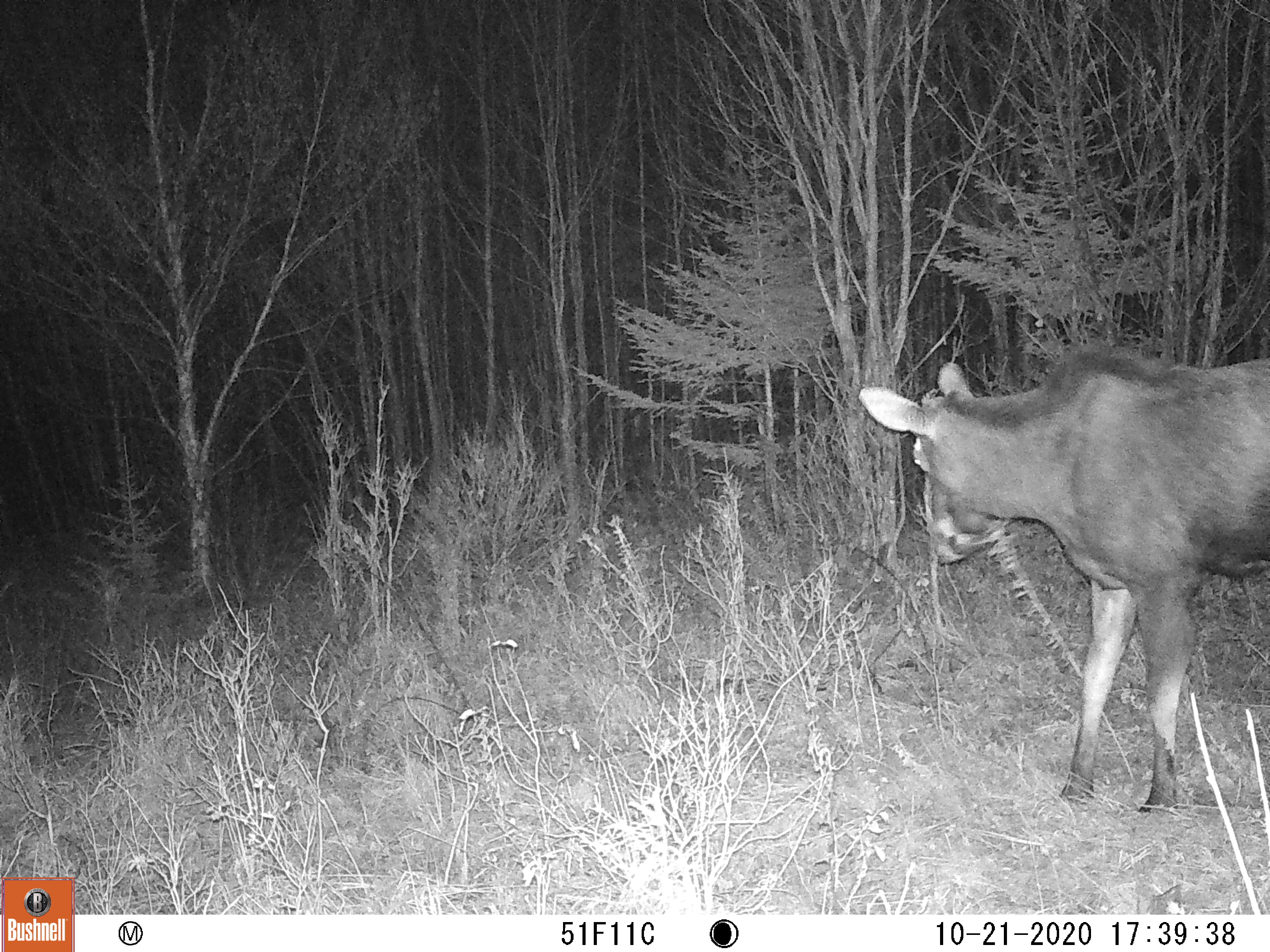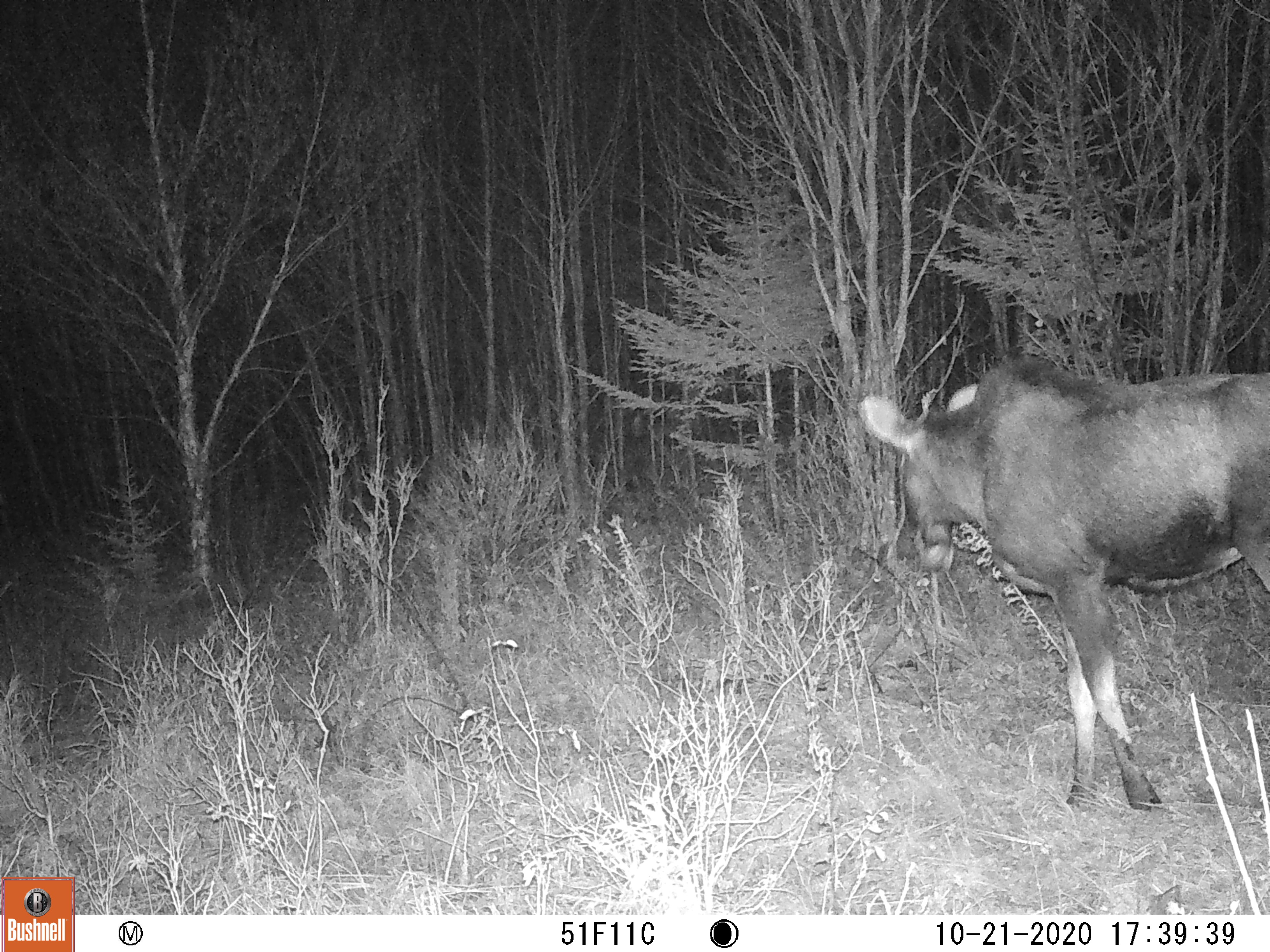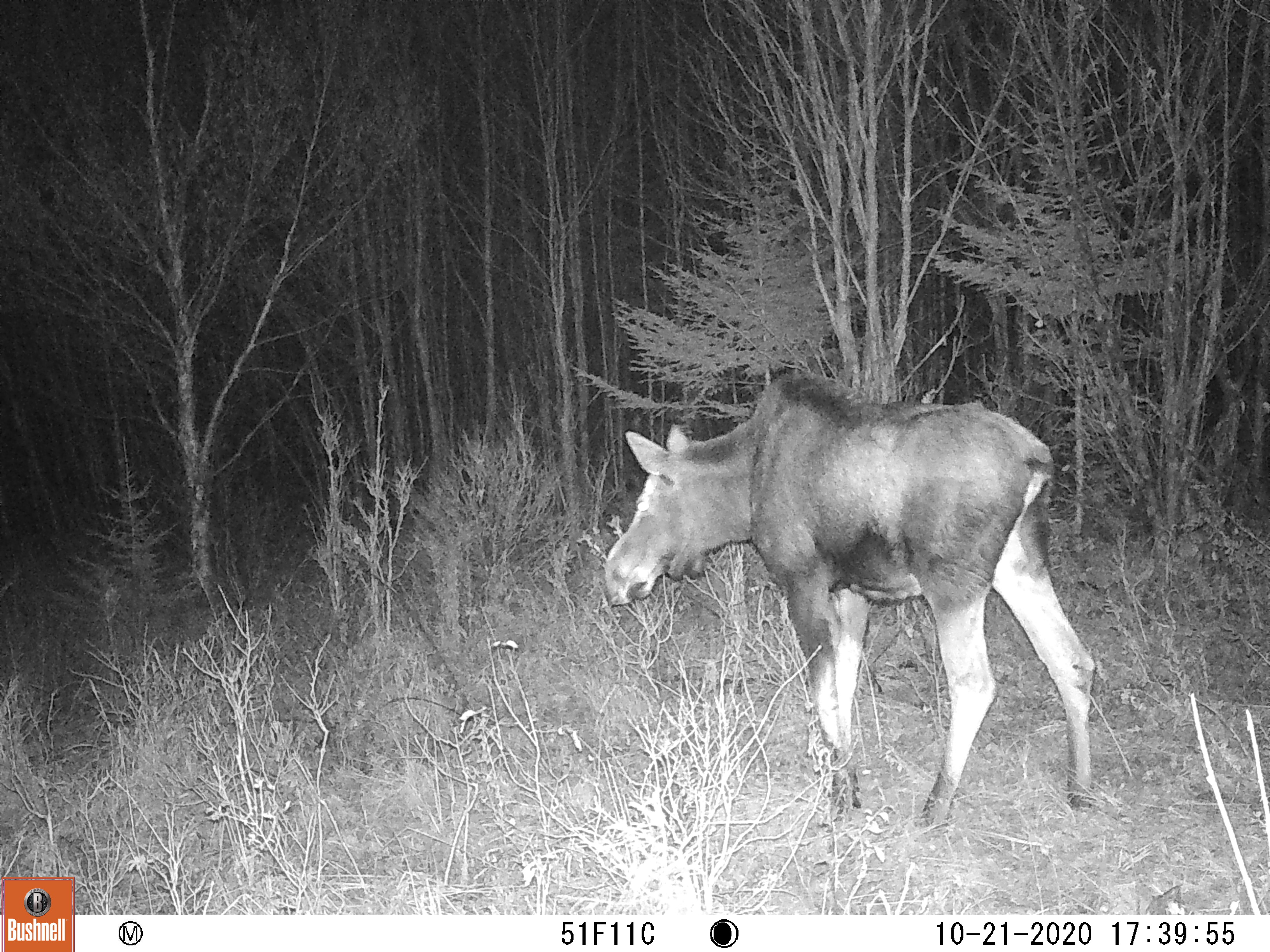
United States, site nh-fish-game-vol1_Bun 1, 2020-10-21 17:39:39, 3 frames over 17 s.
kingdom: Animalia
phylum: Chordata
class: Mammalia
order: Artiodactyla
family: Cervidae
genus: Alces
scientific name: Alces alces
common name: moose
Moose (Alces alces).